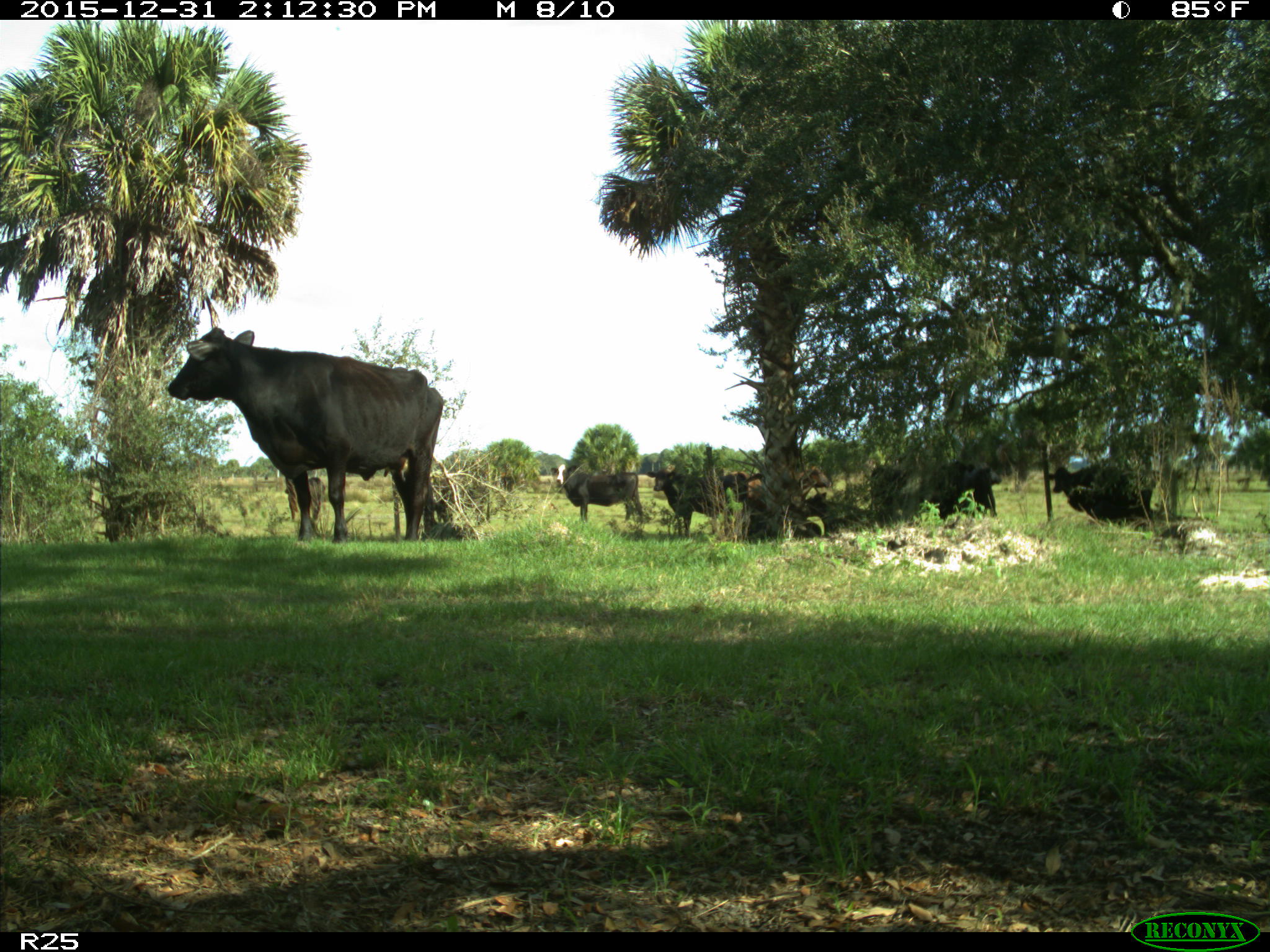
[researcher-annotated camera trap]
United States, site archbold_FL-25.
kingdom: Animalia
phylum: Chordata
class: Mammalia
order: Artiodactyla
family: Bovidae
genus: Bos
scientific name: Bos taurus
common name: domestic cow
Bos taurus (domestic cow).